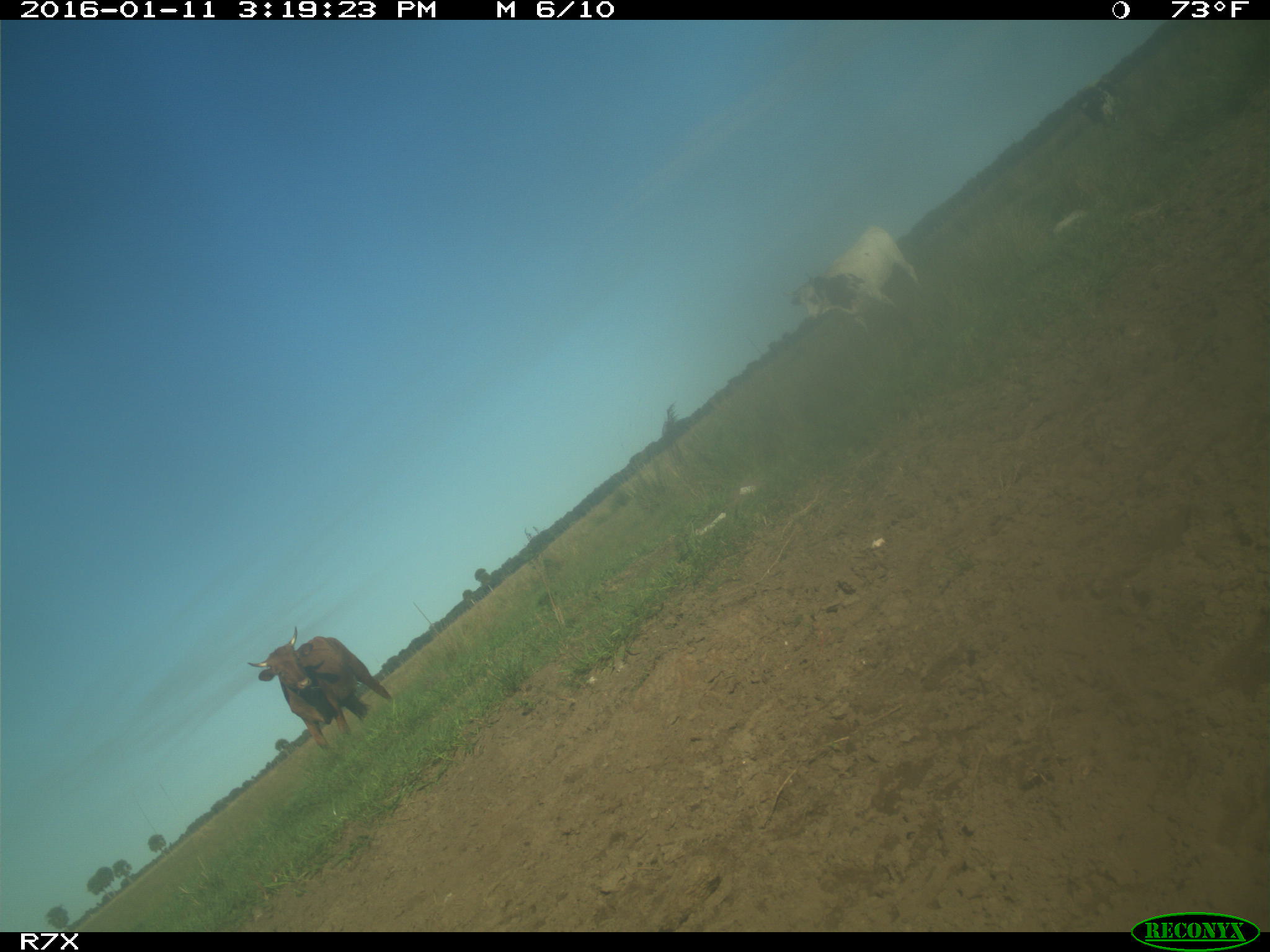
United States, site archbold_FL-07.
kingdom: Animalia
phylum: Chordata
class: Mammalia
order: Artiodactyla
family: Bovidae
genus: Bos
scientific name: Bos taurus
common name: domestic cow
Bos taurus (domestic cow).